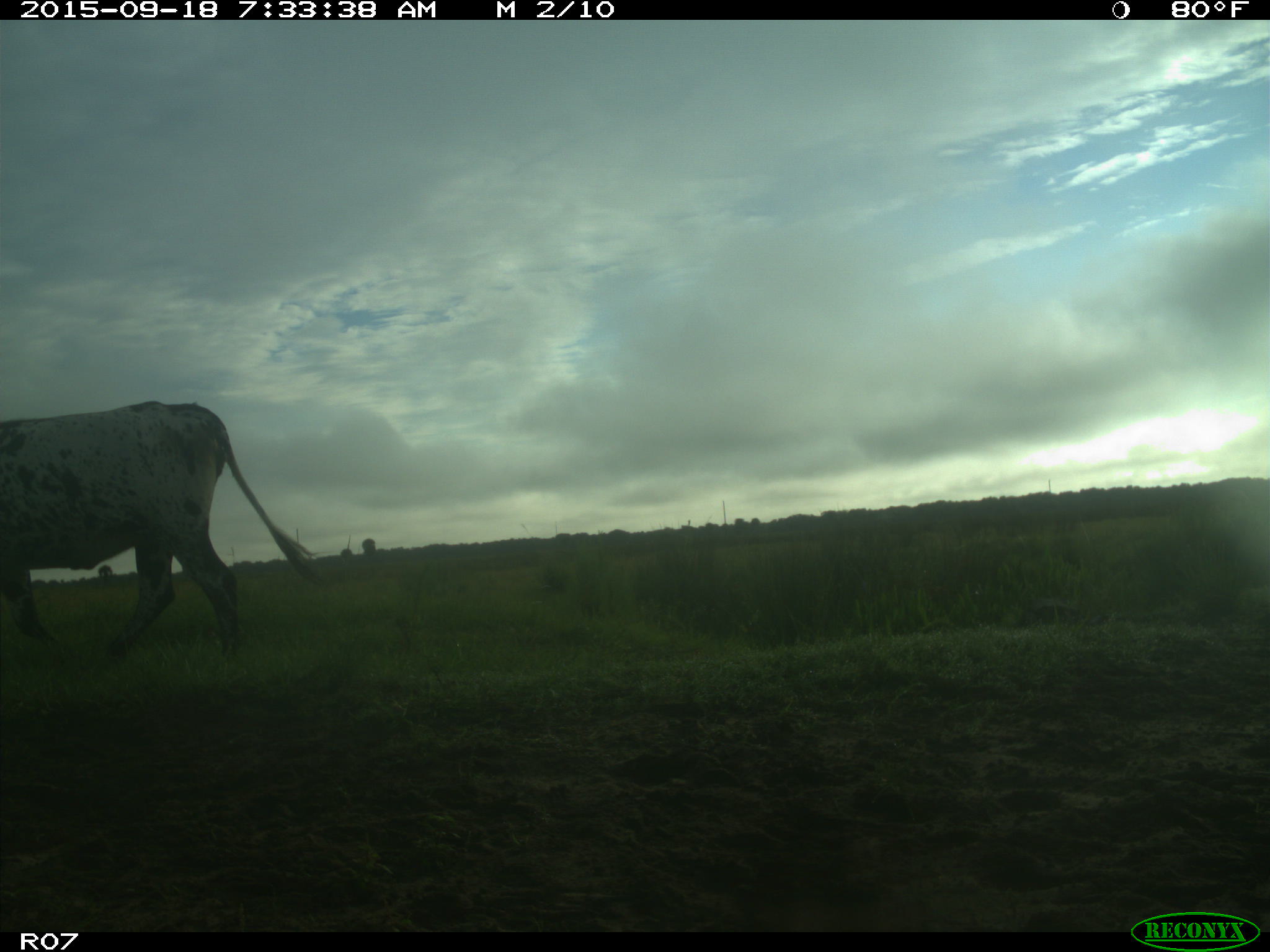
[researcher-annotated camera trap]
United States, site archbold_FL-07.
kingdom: Animalia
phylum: Chordata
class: Mammalia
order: Artiodactyla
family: Bovidae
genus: Bos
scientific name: Bos taurus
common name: domestic cow